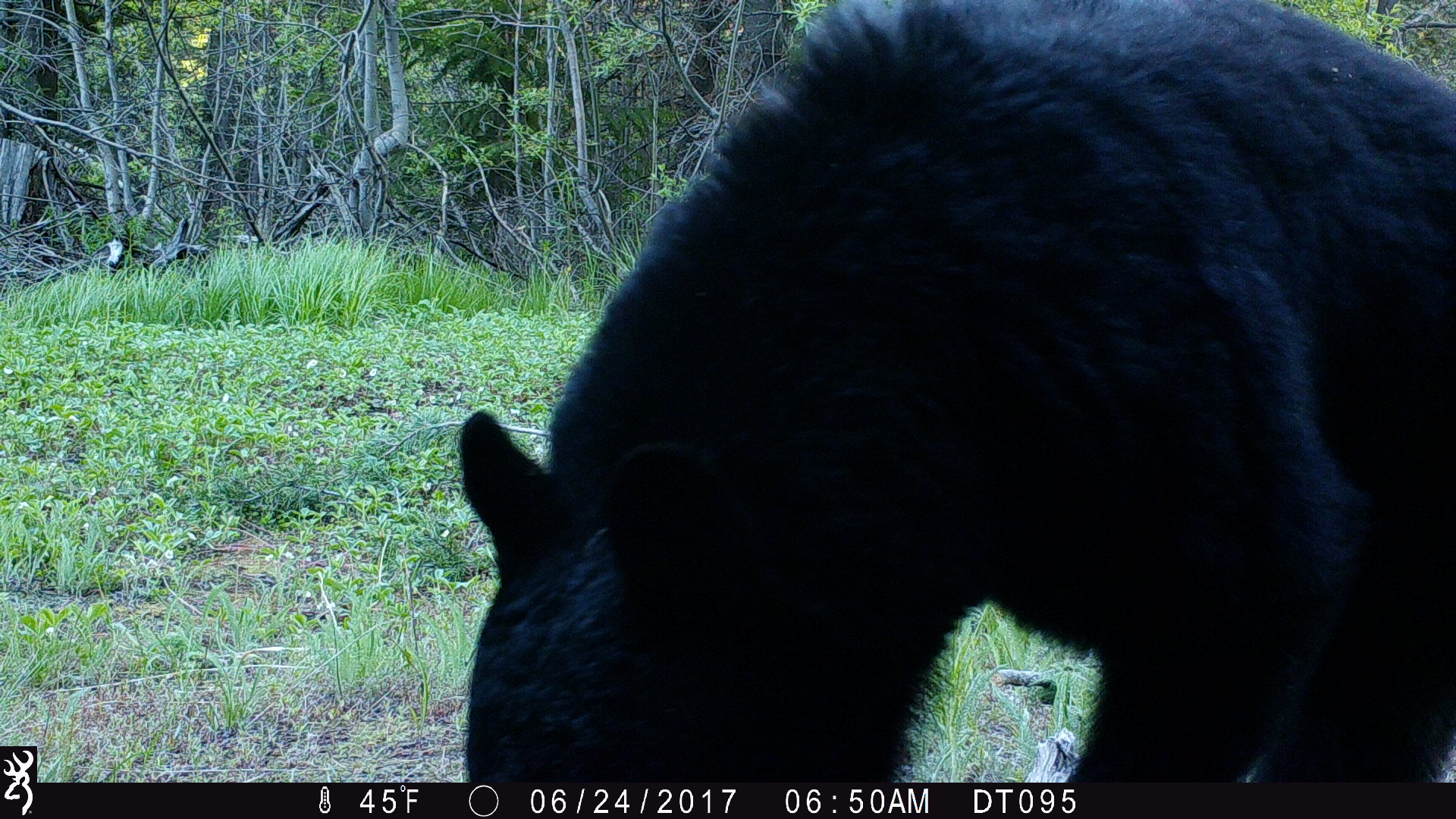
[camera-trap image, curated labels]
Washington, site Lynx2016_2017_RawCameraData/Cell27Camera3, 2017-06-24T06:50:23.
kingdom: Animalia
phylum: Chordata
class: Mammalia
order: Carnivora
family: Ursidae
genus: Ursus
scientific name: Ursus americanus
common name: american black bear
Ursus americanus (american black bear). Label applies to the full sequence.